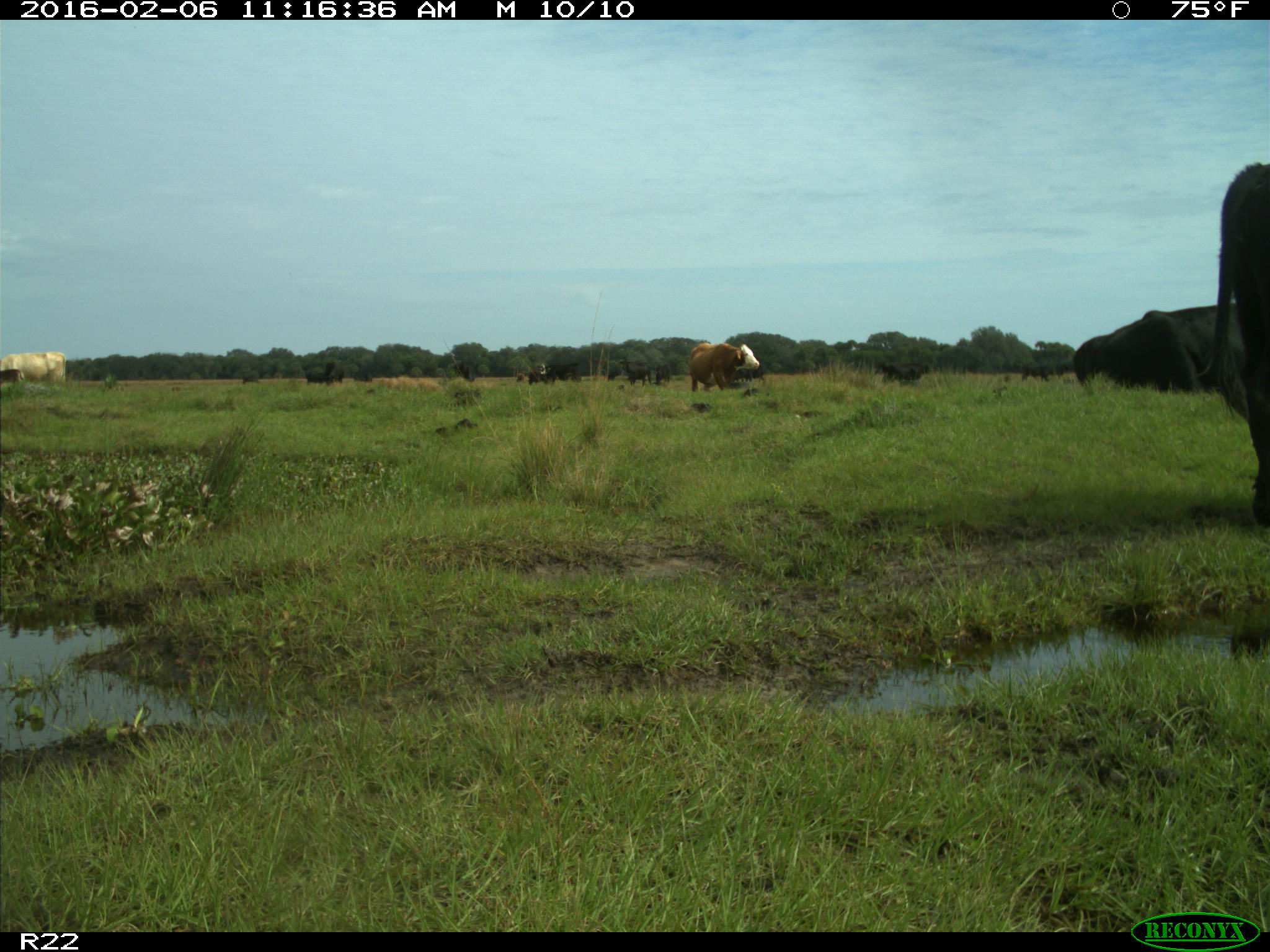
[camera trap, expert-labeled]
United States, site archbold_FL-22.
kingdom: Animalia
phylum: Chordata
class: Mammalia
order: Artiodactyla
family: Bovidae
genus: Bos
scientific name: Bos taurus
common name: domestic cow